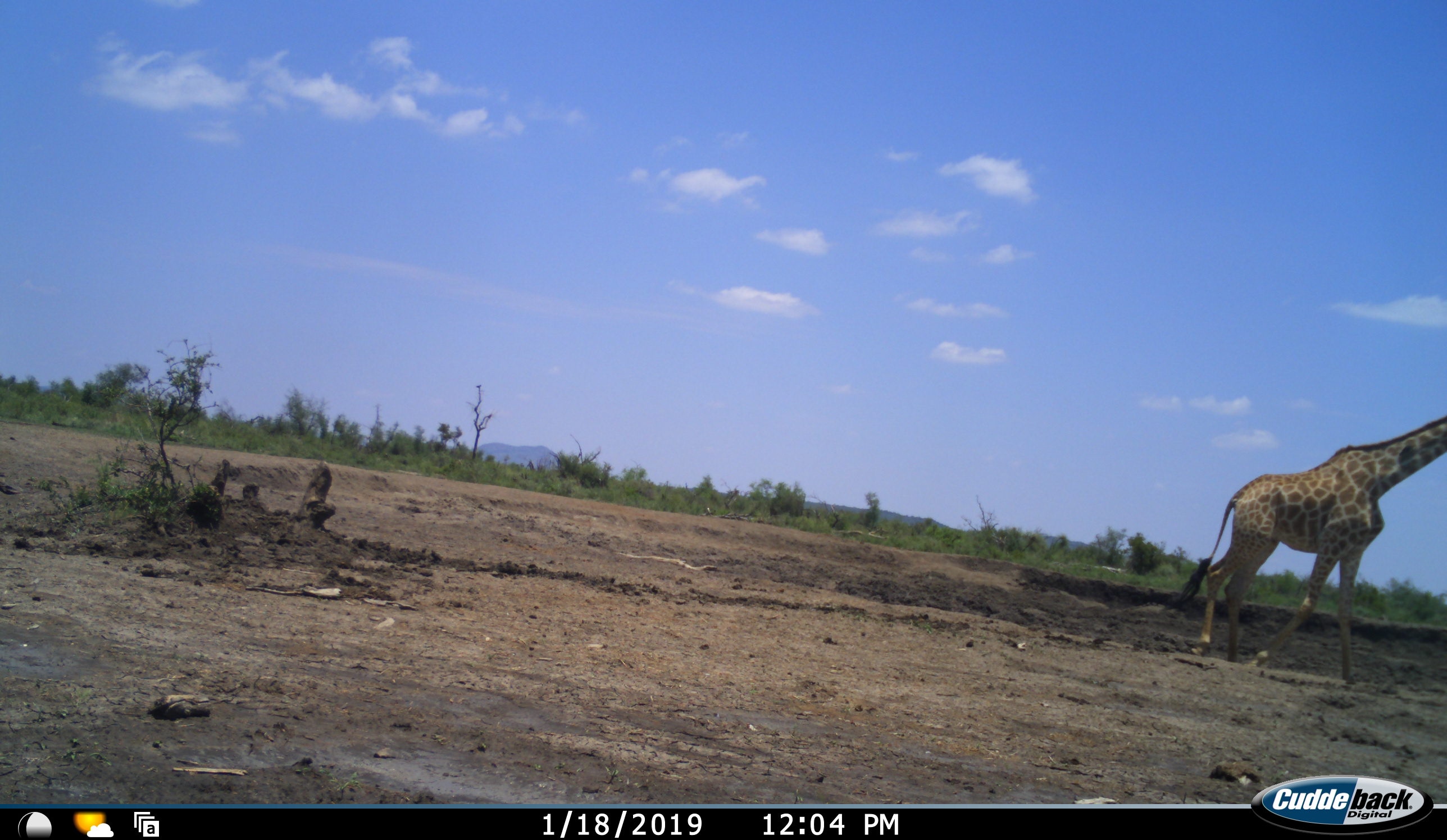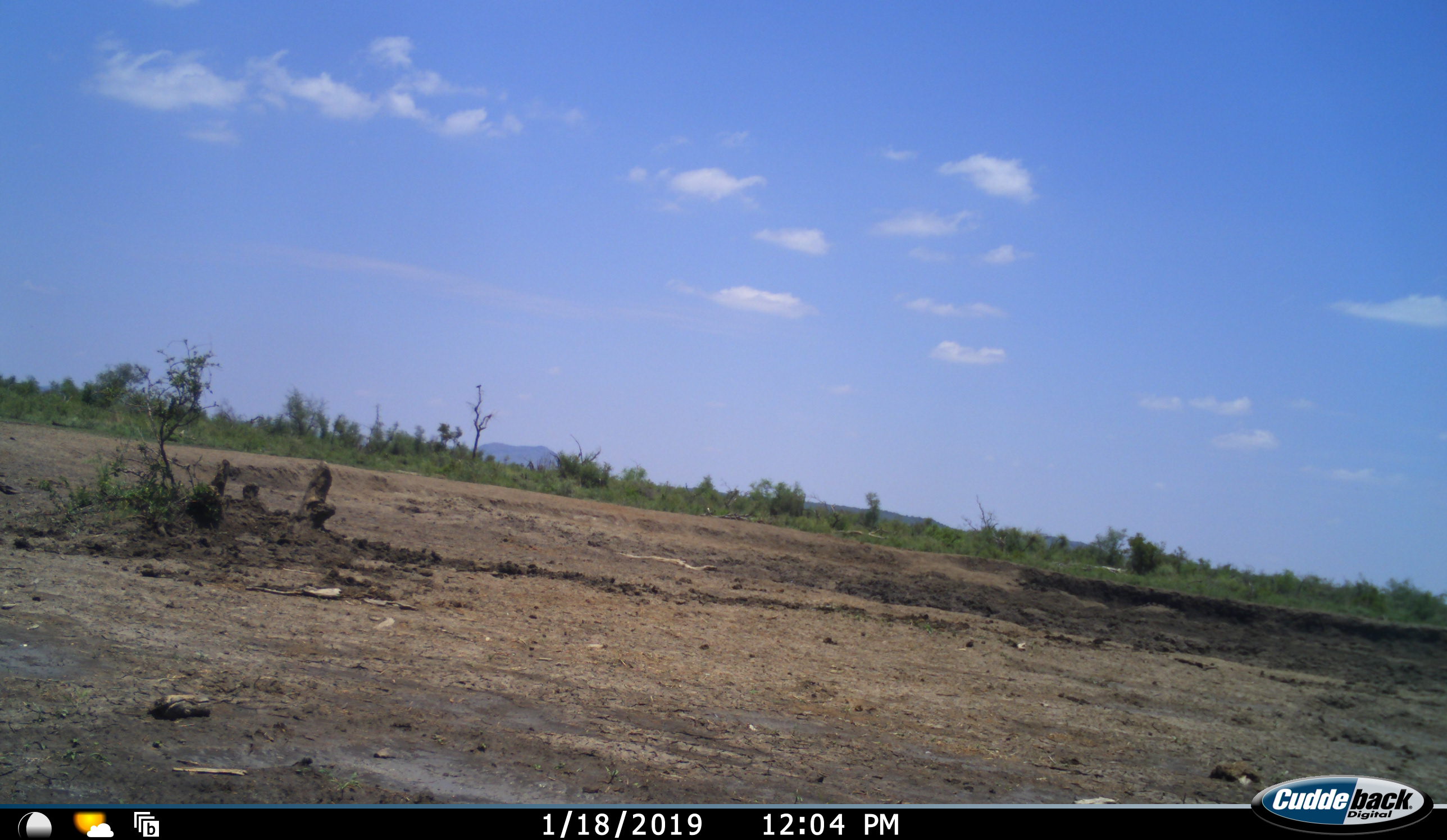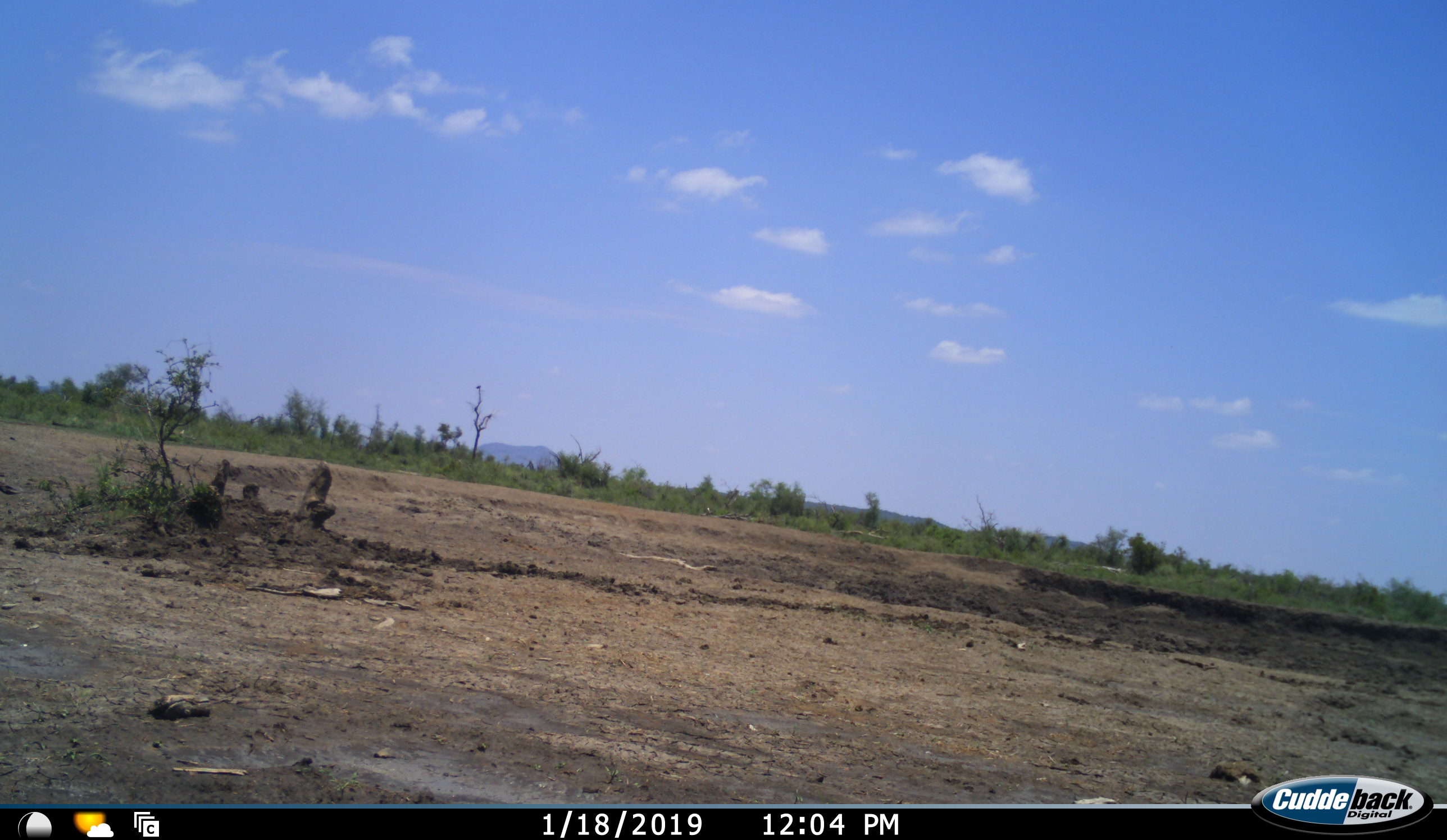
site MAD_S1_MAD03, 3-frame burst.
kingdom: Animalia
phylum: Chordata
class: Mammalia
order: Artiodactyla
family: Giraffidae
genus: Giraffa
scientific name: Giraffa camelopardalis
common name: giraffe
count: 1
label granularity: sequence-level